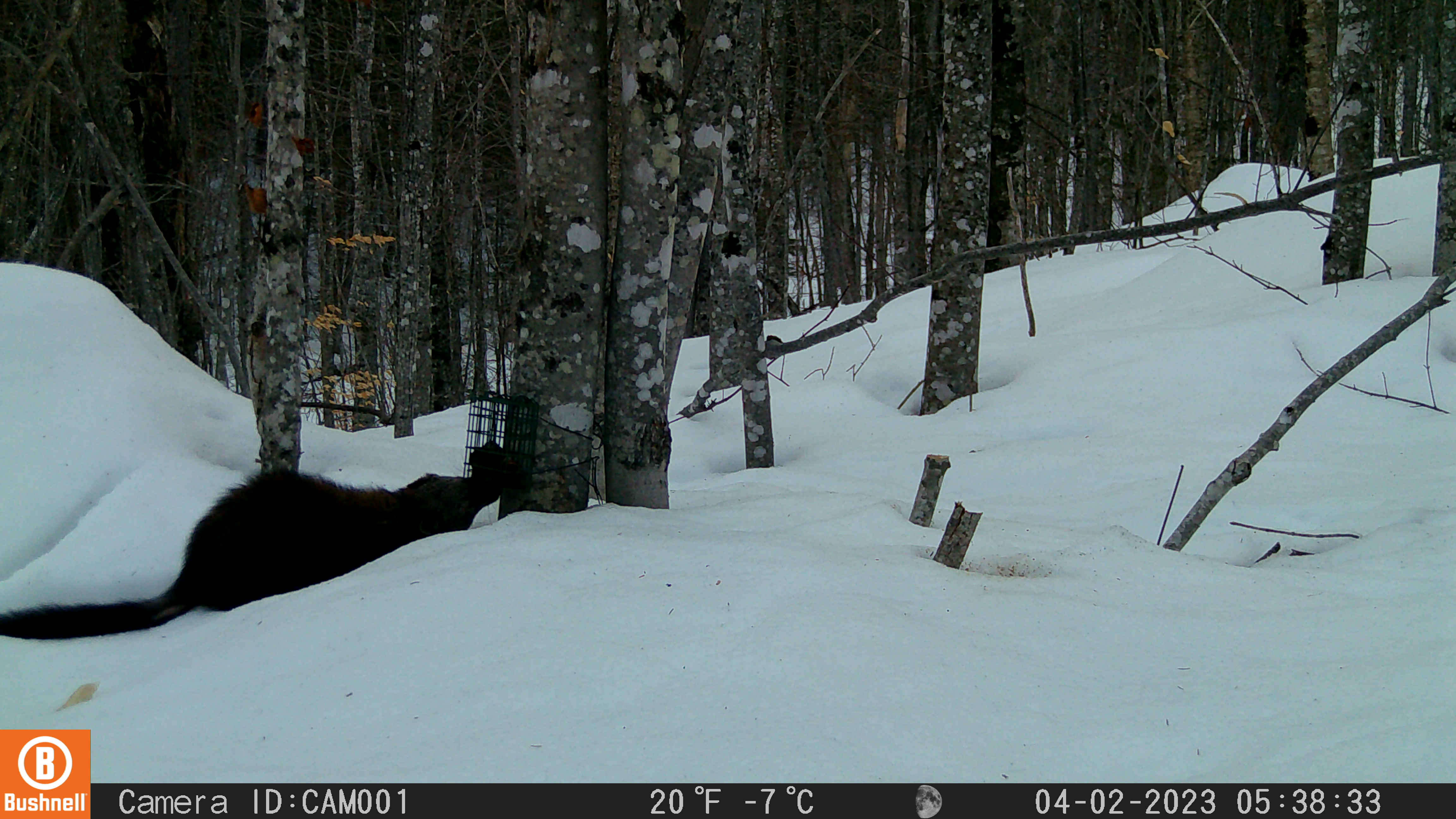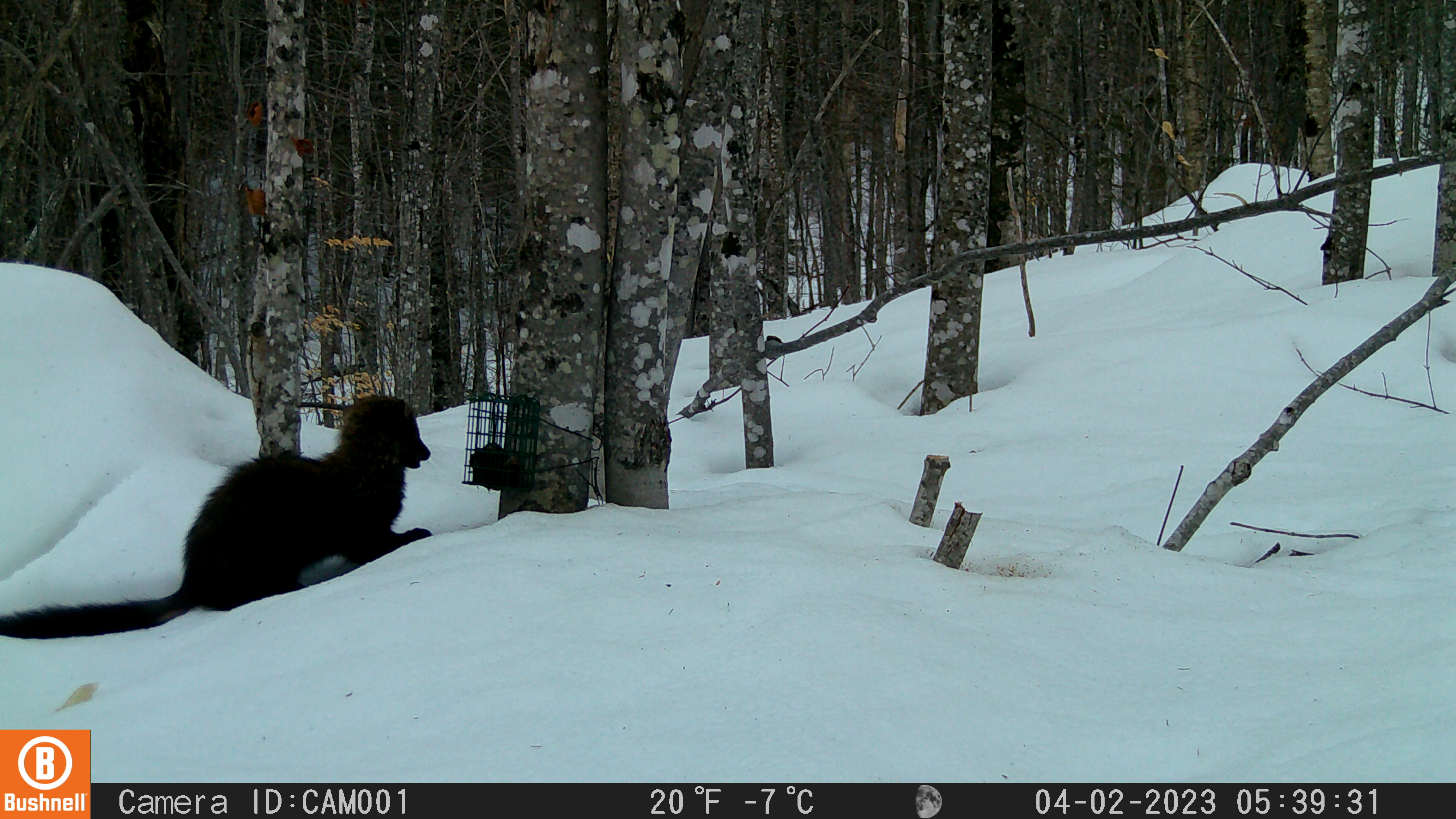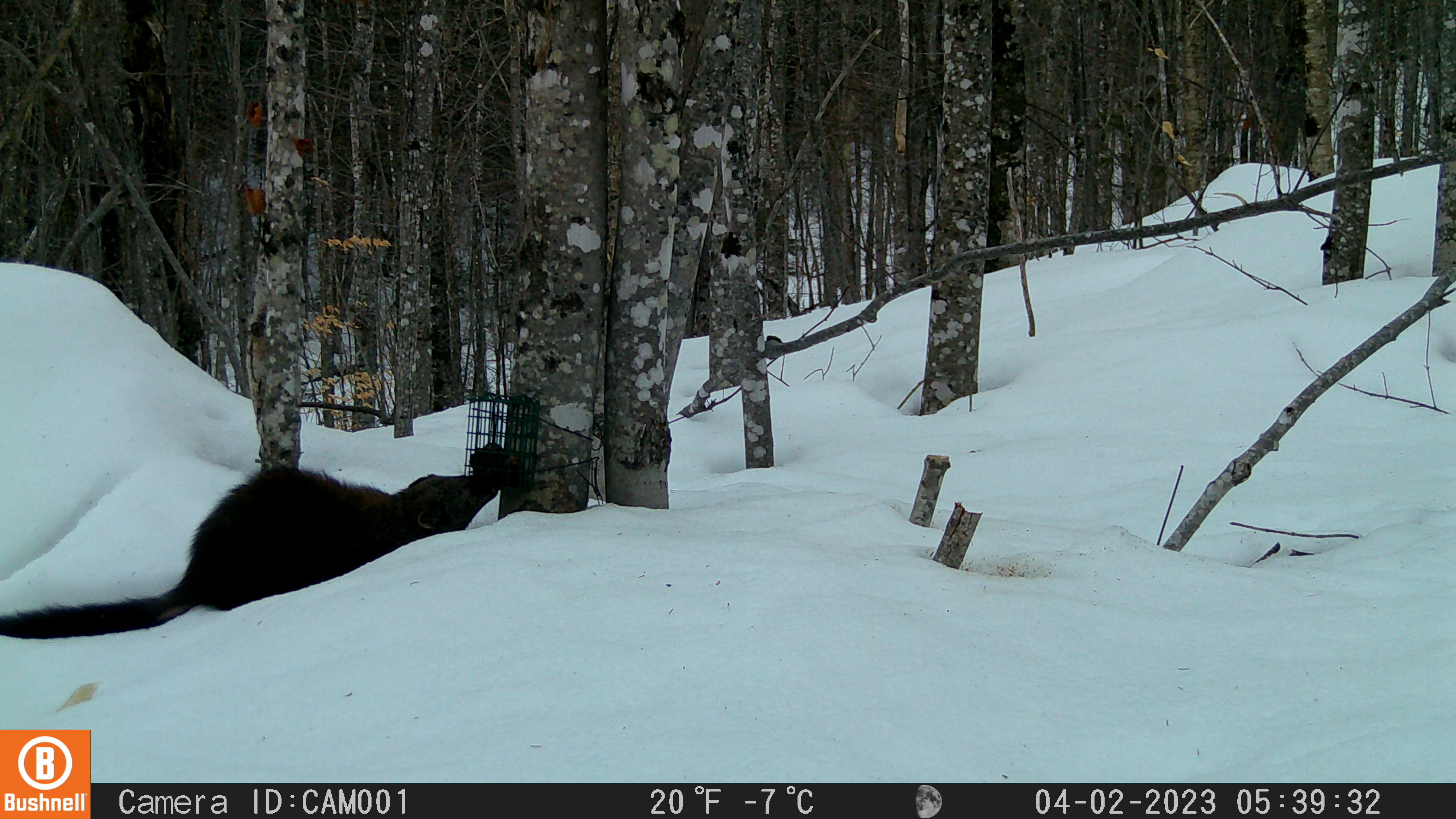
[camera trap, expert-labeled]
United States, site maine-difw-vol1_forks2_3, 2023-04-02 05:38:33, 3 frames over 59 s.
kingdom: Animalia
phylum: Chordata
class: Mammalia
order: Carnivora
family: Mustelidae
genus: Pekania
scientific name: Pekania pennanti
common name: fisher